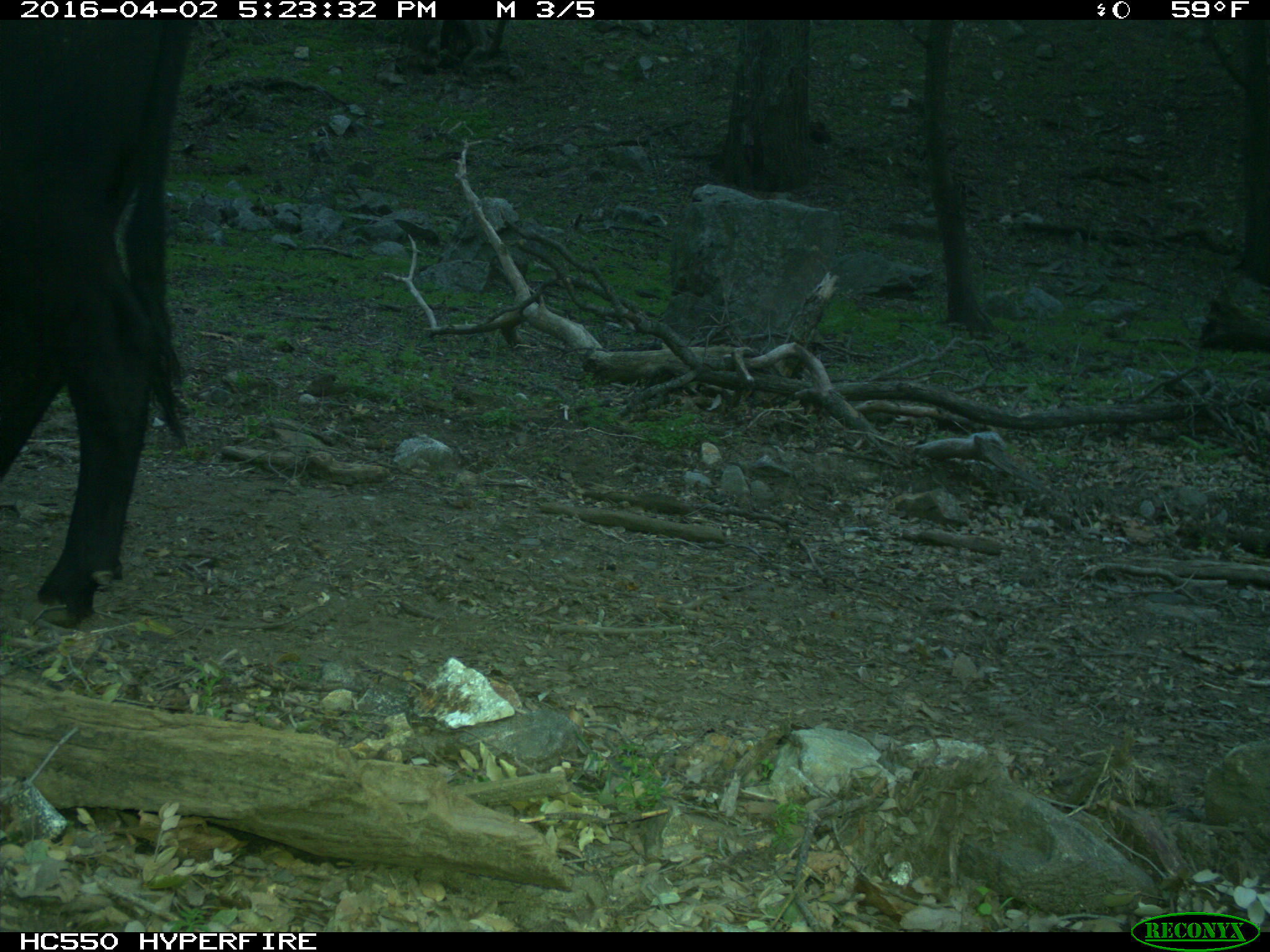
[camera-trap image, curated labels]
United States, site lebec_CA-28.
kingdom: Animalia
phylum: Chordata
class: Mammalia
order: Artiodactyla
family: Bovidae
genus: Bos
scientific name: Bos taurus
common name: domestic cow